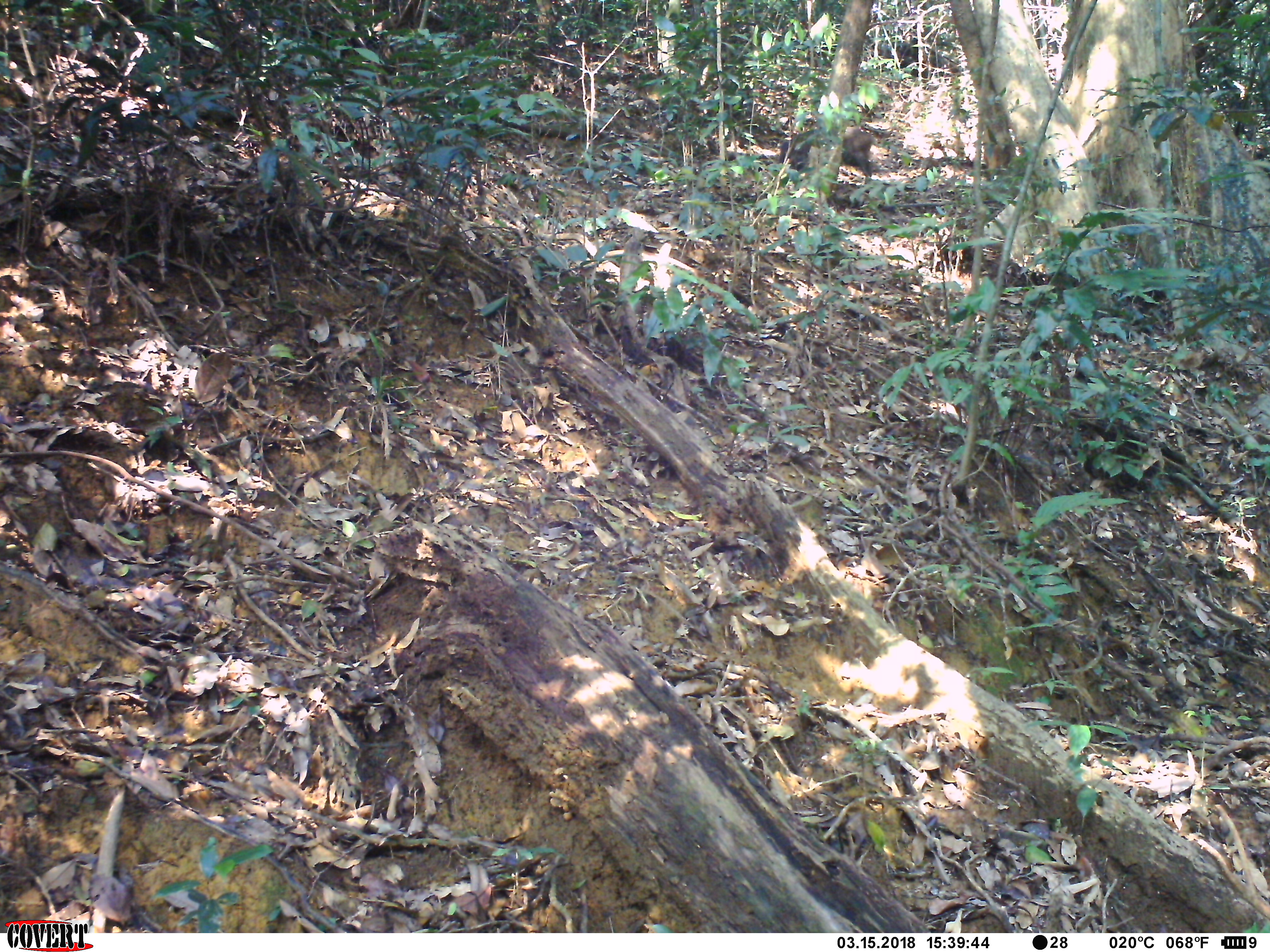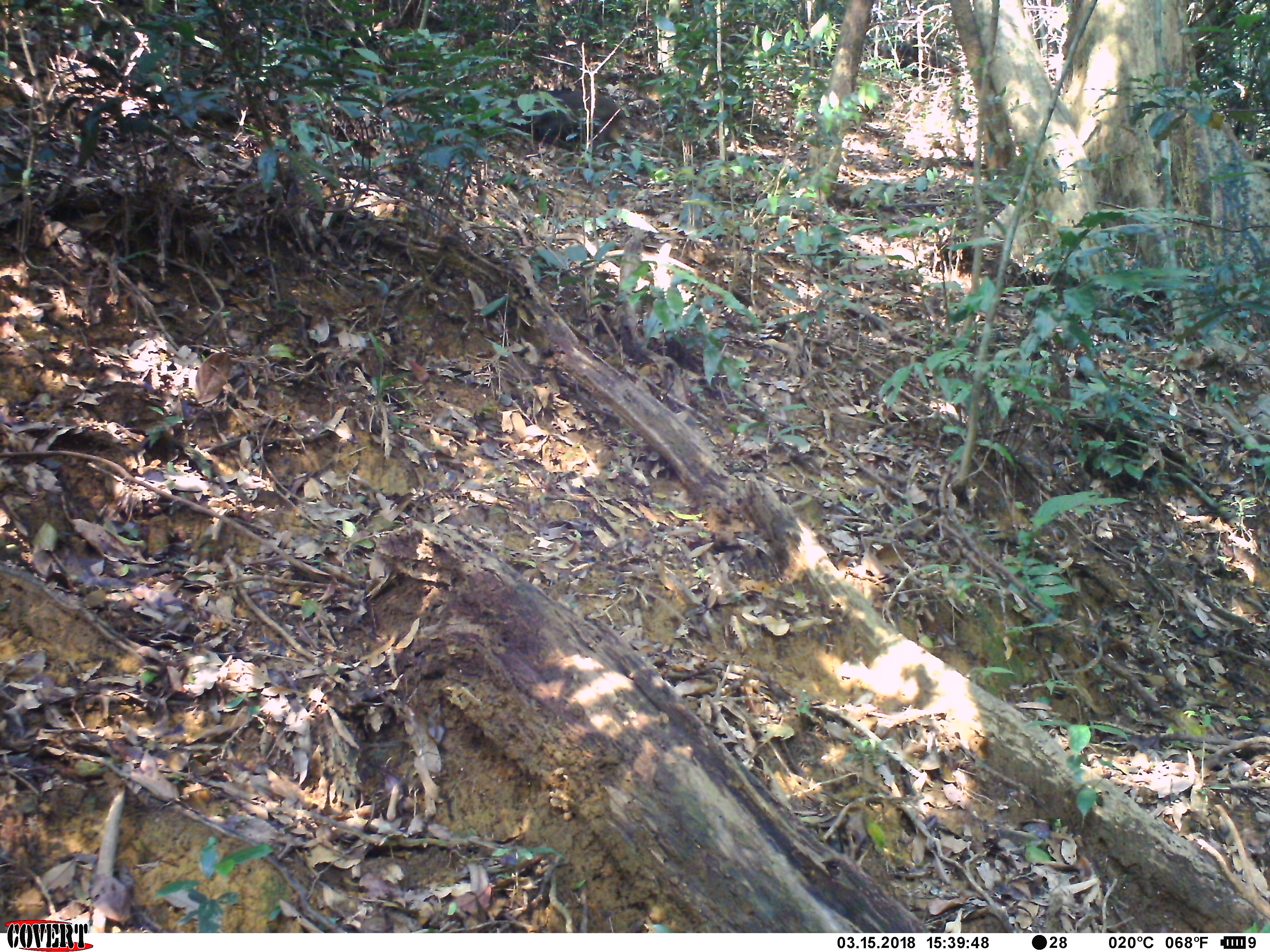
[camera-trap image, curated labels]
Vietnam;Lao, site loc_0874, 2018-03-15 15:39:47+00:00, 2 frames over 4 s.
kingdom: Animalia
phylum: Chordata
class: Mammalia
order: Artiodactyla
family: Suidae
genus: Sus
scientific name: Sus scrofa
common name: eurasian wild pig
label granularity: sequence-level